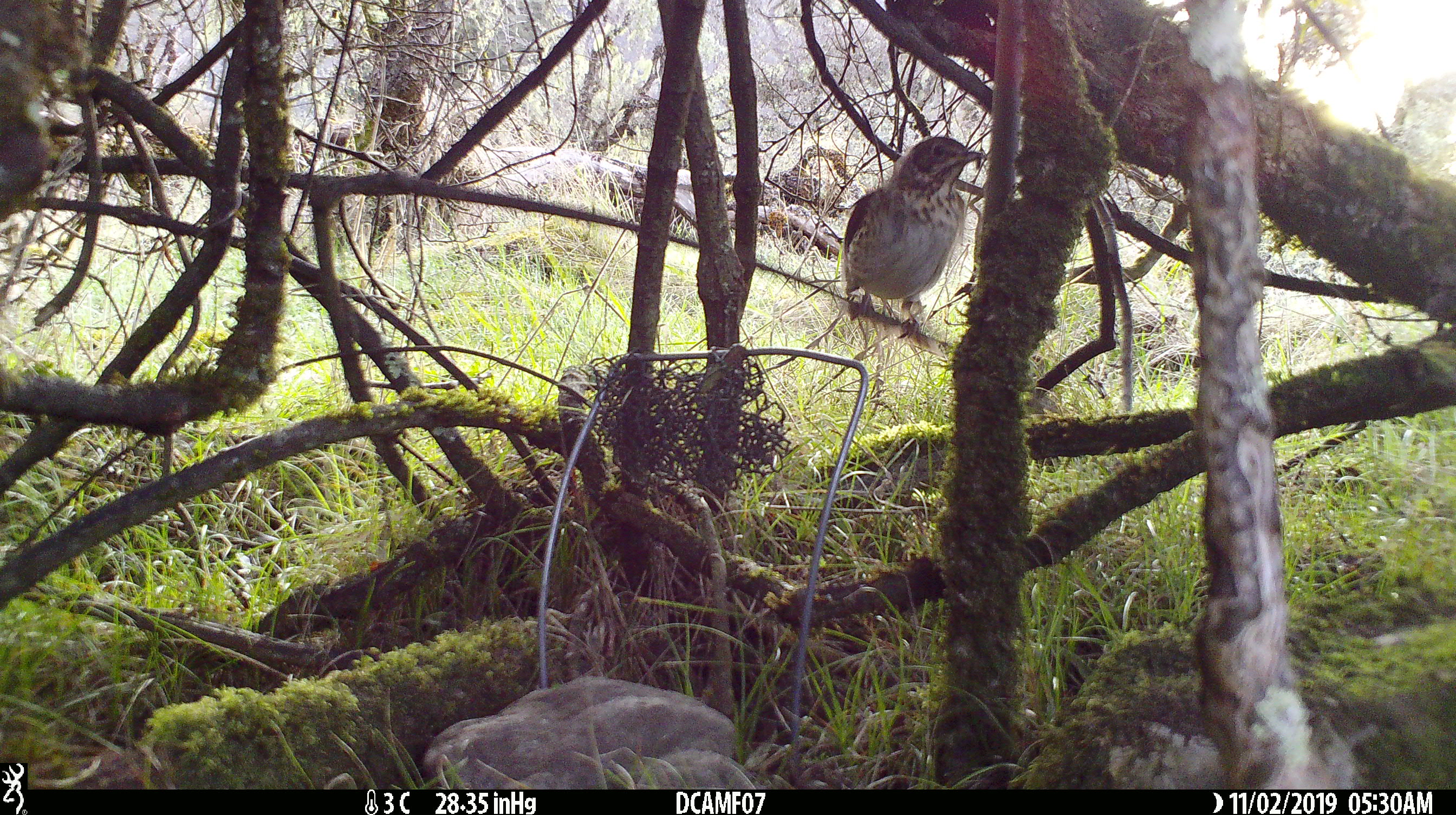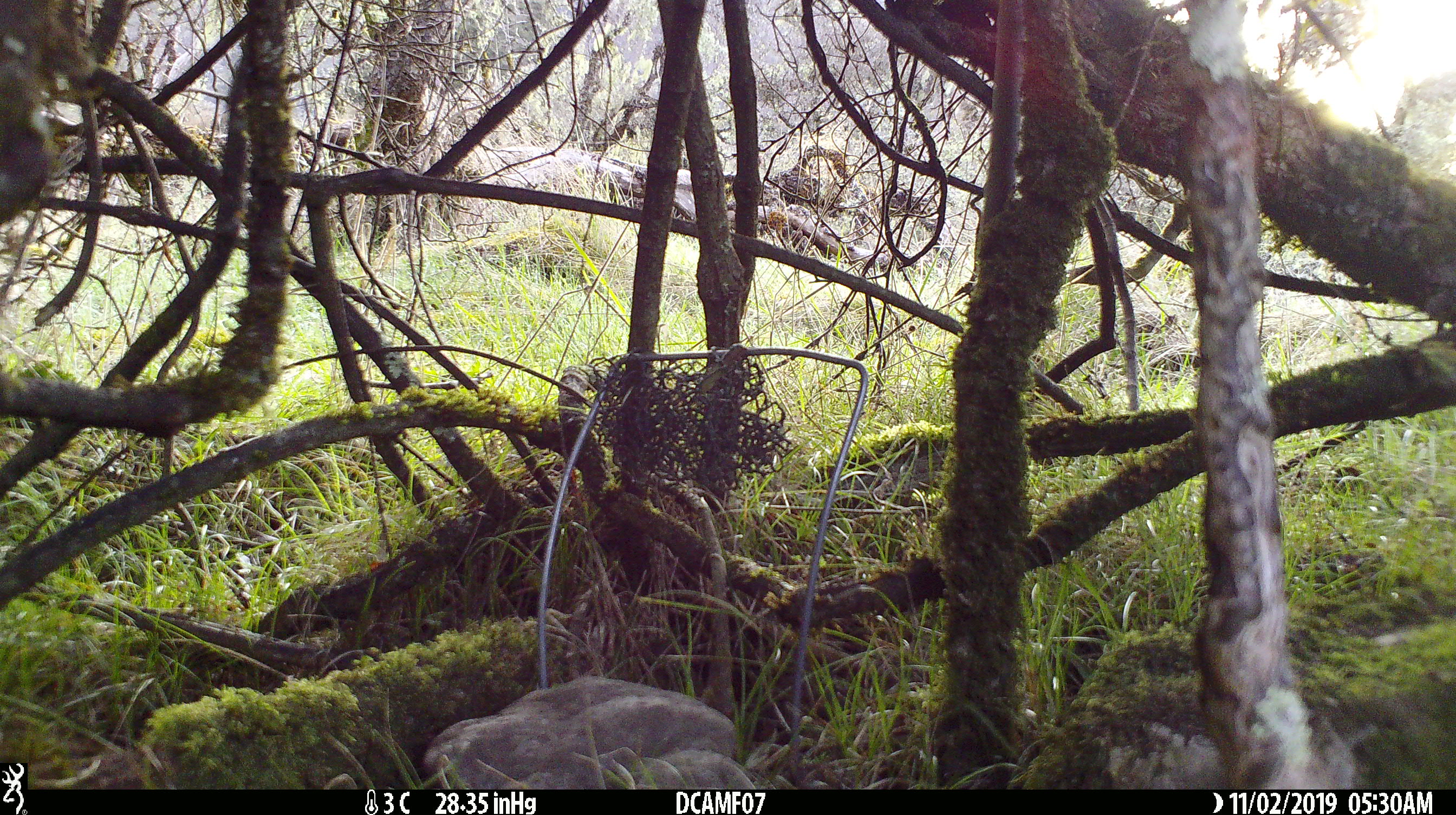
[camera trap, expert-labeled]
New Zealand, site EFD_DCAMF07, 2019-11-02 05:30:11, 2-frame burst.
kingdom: Animalia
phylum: Chordata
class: Aves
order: Passeriformes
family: Turdidae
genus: Turdus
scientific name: Turdus philomelos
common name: song thrush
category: thrush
Thrush (song thrush) (Turdus philomelos).